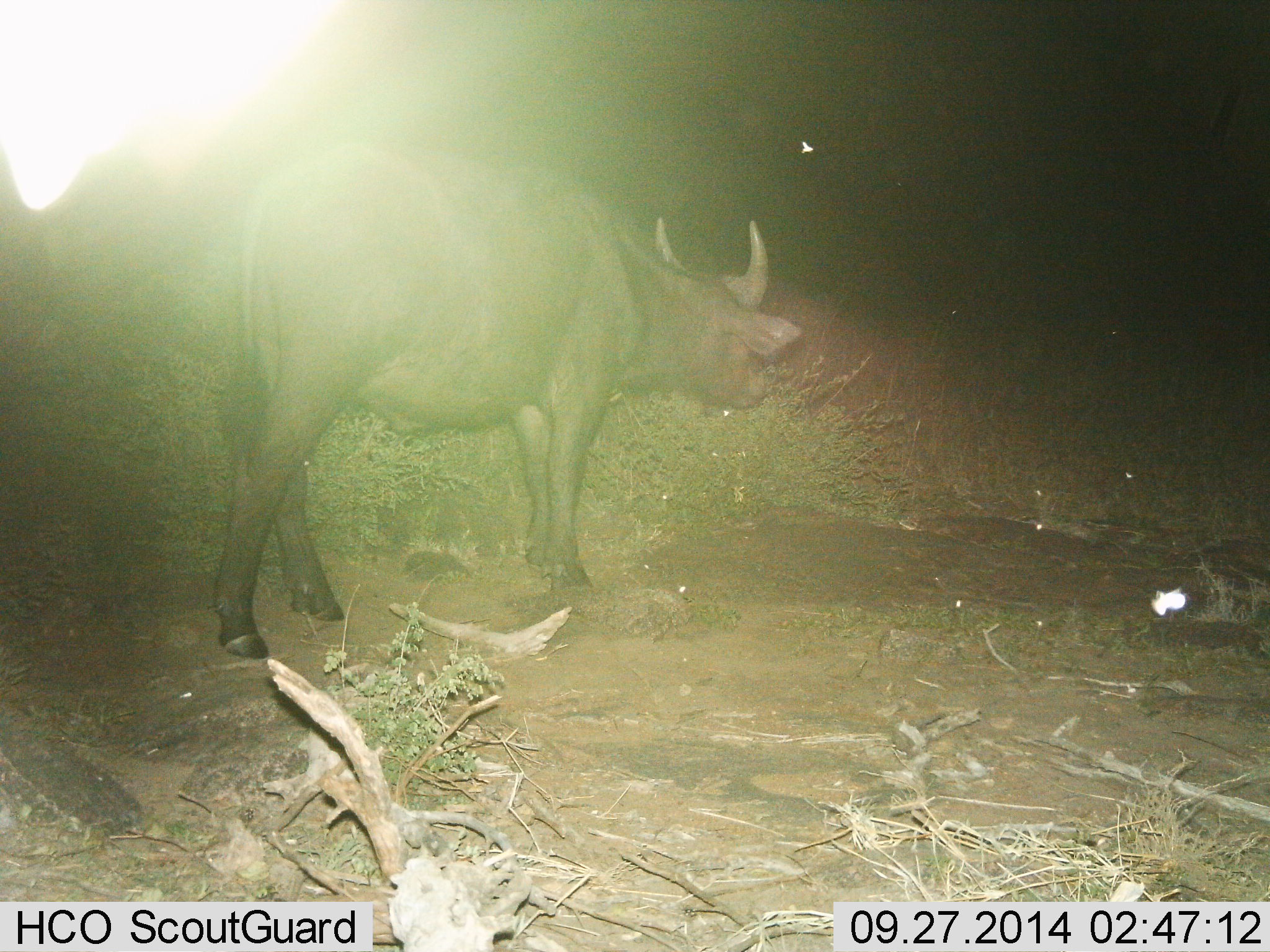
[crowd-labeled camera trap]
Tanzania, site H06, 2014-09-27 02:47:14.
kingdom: Animalia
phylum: Chordata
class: Mammalia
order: Artiodactyla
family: Bovidae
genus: Syncerus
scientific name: Syncerus caffer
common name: cape buffalo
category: buffalo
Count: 1.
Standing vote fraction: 60%.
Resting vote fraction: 0%.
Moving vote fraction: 30%.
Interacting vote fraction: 10%.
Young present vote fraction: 0%.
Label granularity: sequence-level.